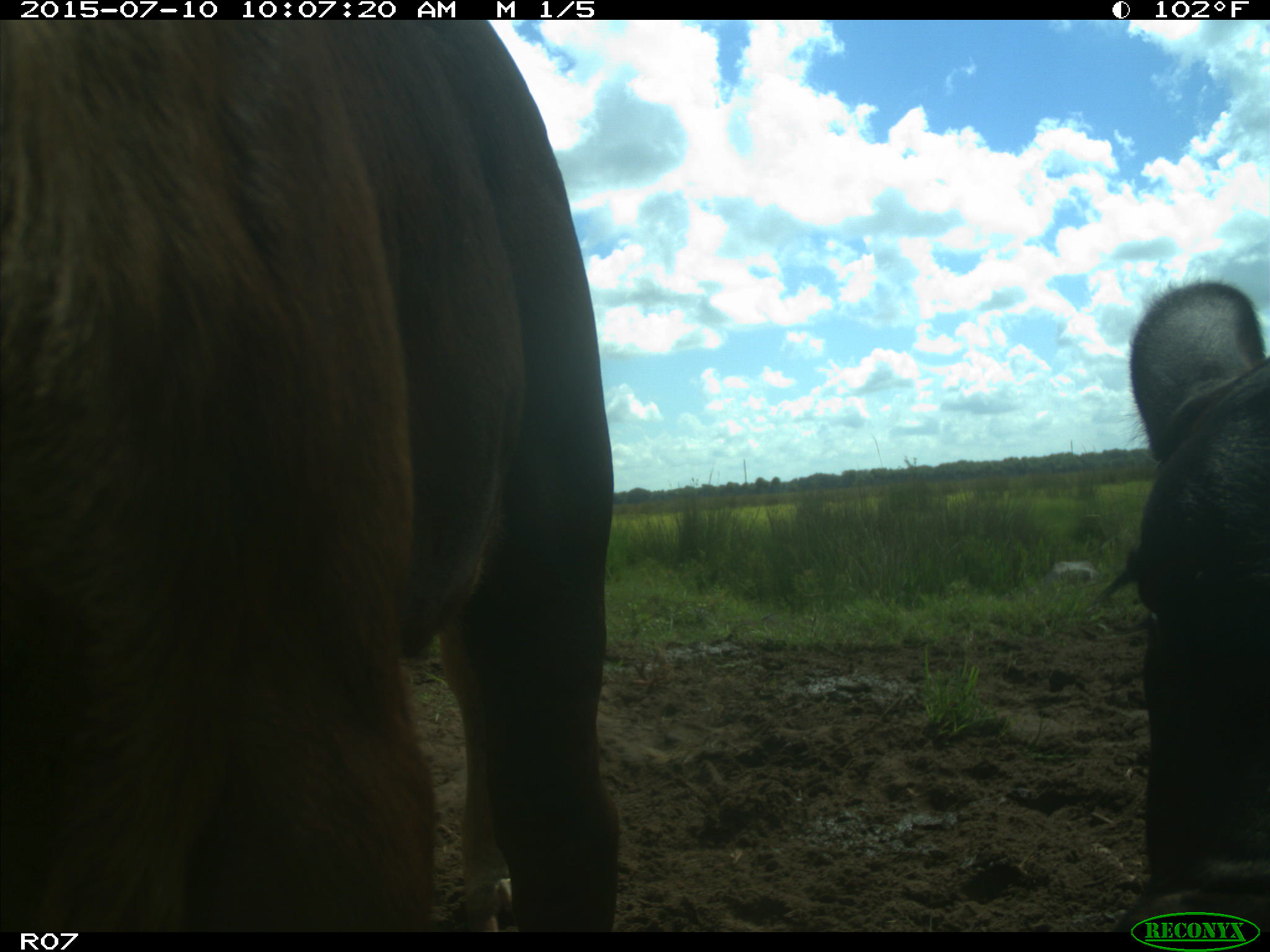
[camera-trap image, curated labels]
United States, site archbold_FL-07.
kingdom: Animalia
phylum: Chordata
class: Mammalia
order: Artiodactyla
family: Bovidae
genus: Bos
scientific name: Bos taurus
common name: domestic cow